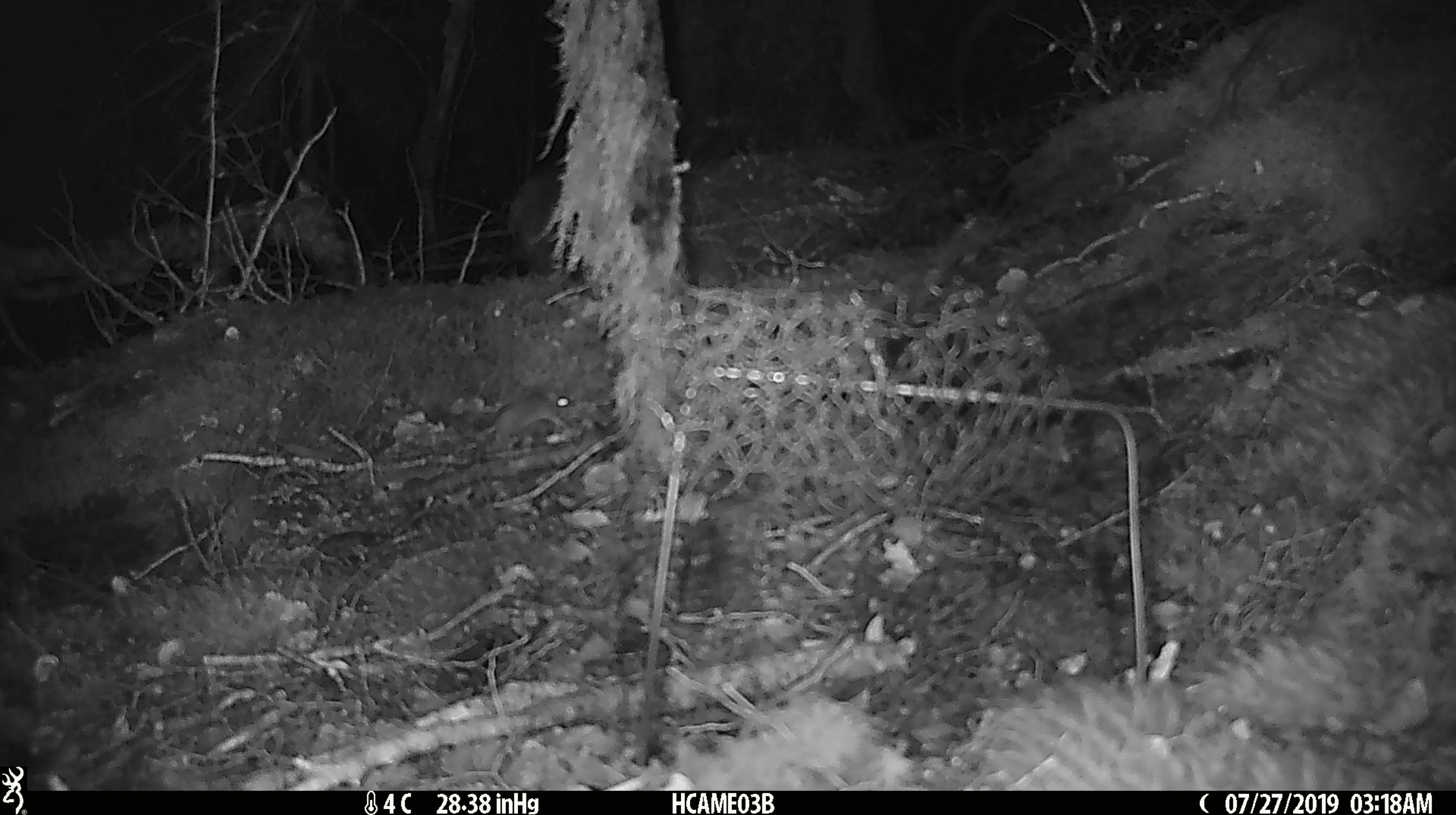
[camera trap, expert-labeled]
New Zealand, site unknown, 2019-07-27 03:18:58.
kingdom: Animalia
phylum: Chordata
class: Mammalia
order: Rodentia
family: Muridae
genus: Mus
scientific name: Mus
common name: mouse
Mouse (Mus).